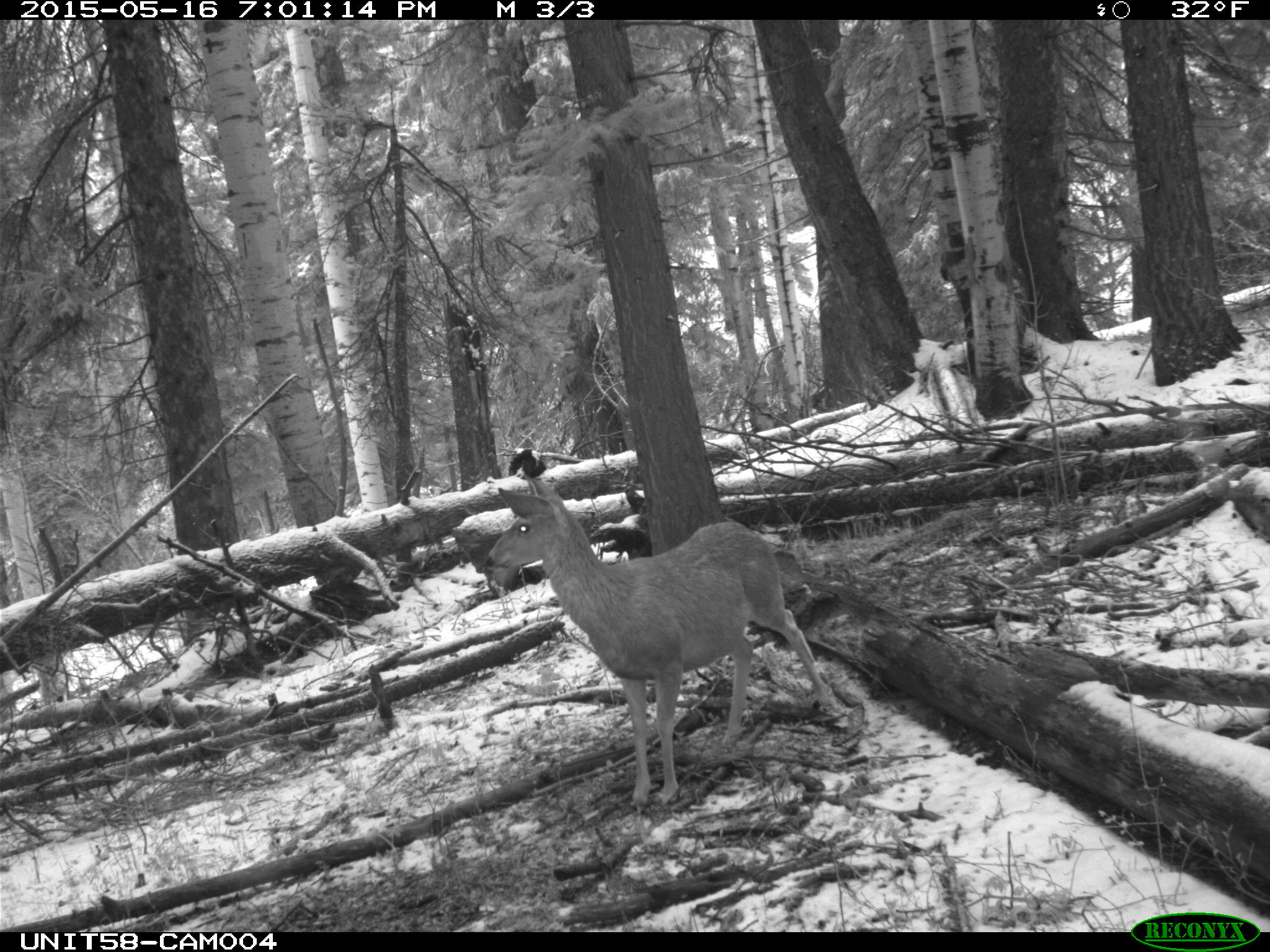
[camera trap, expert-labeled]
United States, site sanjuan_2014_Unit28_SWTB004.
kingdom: Animalia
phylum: Chordata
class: Mammalia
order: Artiodactyla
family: Cervidae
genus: Odocoileus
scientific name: Odocoileus hemionus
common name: mule deer